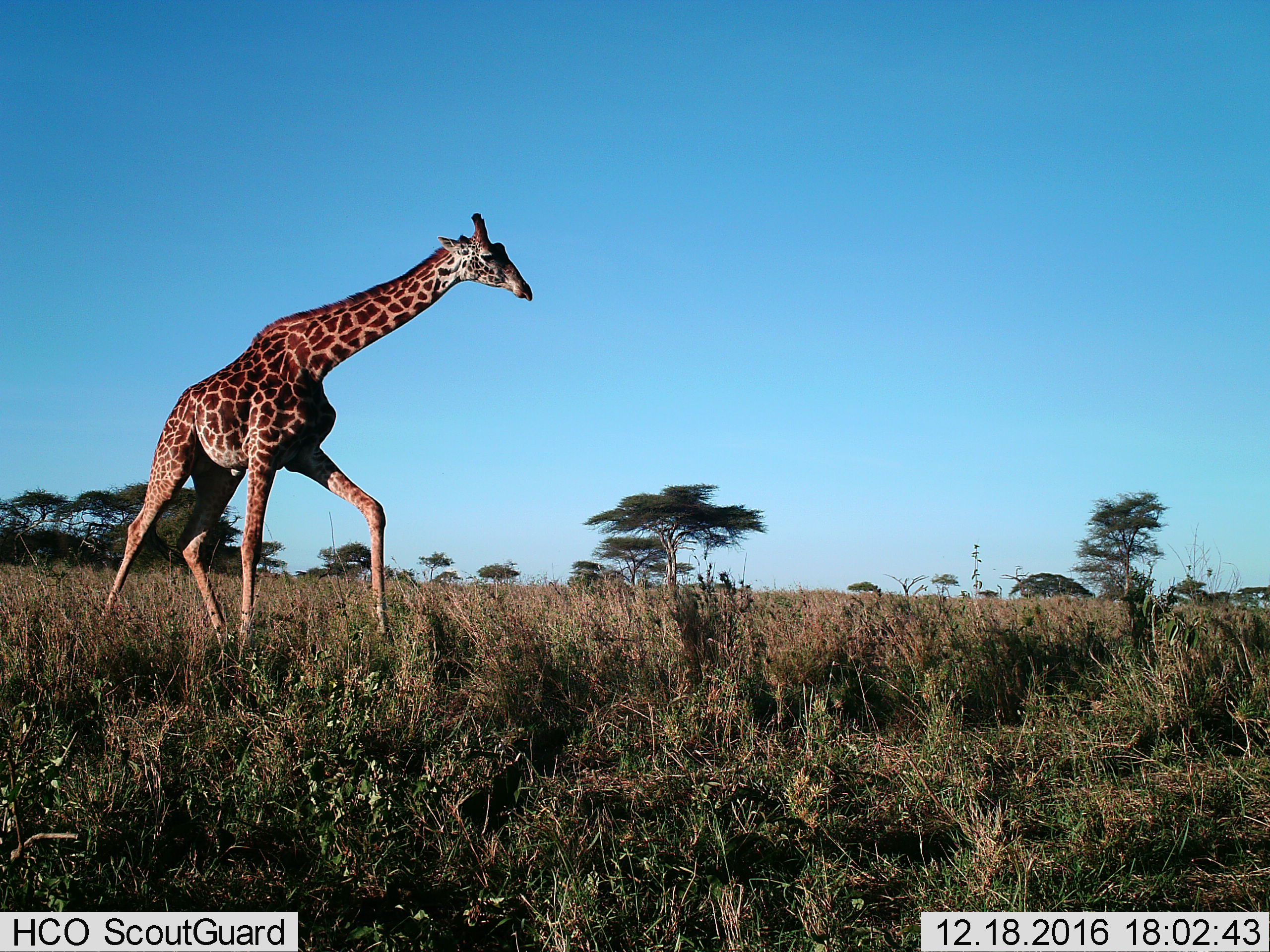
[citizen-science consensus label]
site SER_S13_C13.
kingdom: Animalia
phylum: Chordata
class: Mammalia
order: Artiodactyla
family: Giraffidae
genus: Giraffa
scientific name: Giraffa camelopardalis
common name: giraffe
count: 1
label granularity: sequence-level